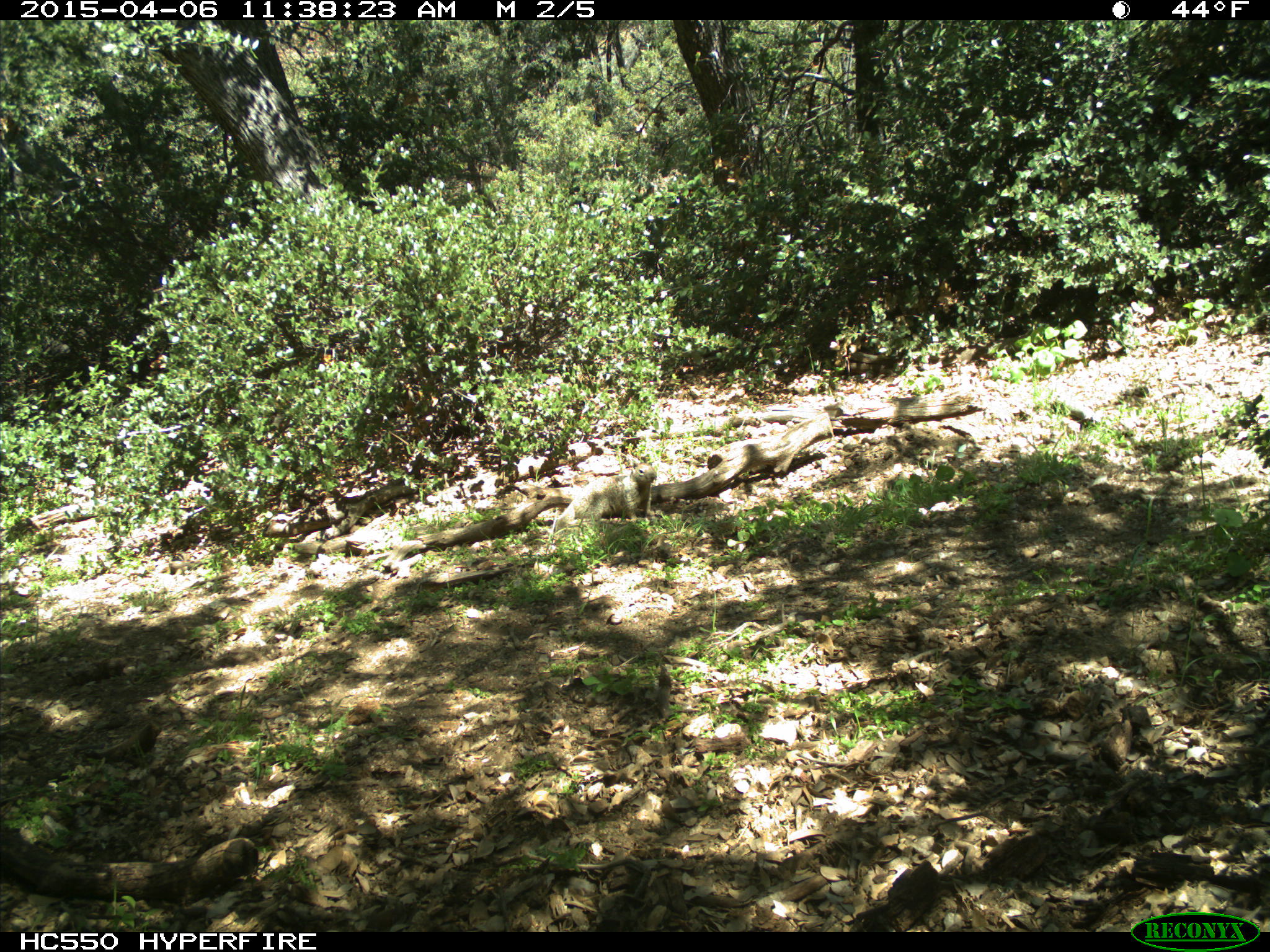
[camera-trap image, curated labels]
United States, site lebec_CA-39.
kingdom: Animalia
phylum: Chordata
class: Mammalia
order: Rodentia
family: Sciuridae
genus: Otospermophilus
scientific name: Otospermophilus beecheyi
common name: california ground squirrel